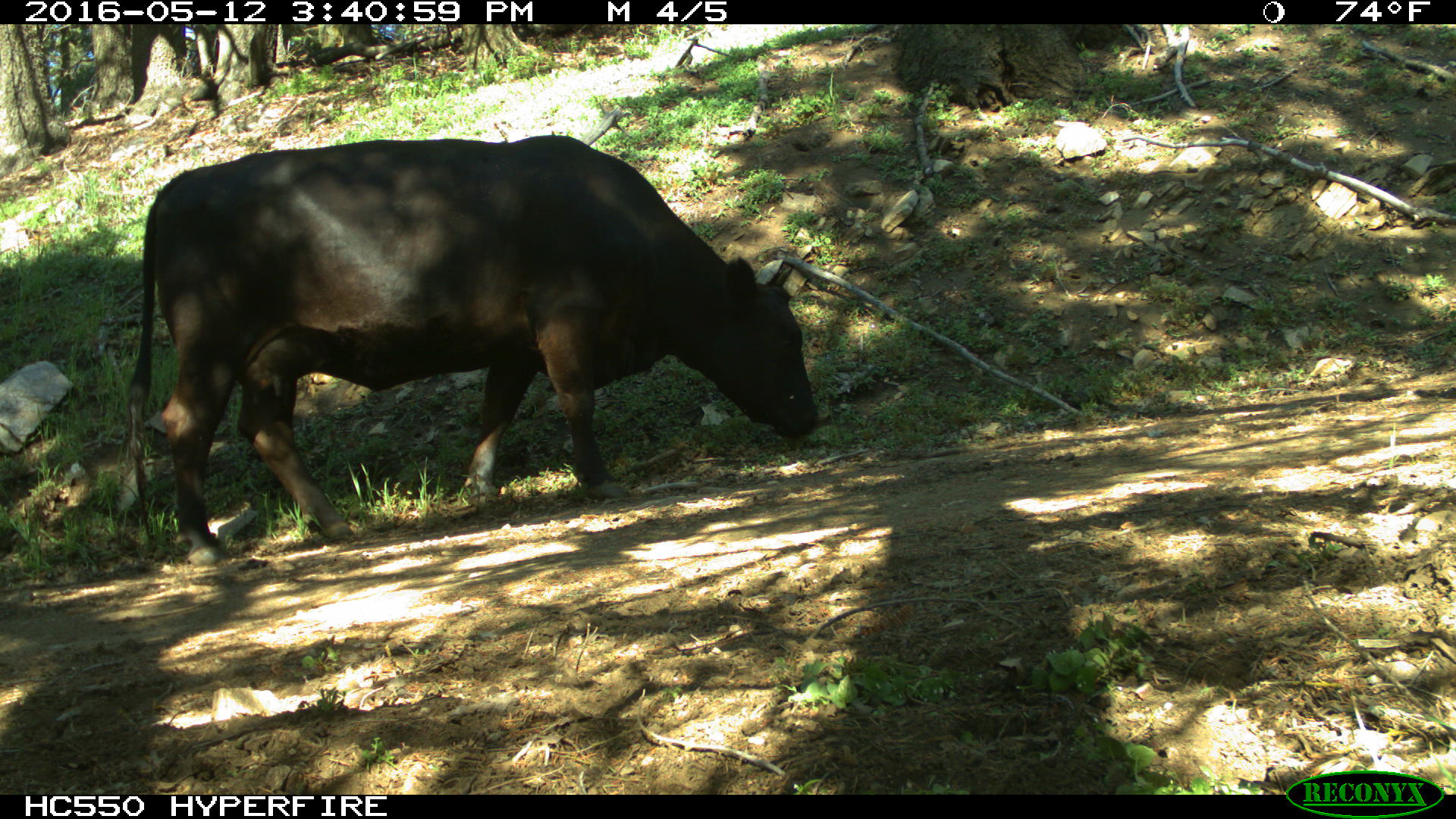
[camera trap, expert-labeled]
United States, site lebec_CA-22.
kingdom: Animalia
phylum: Chordata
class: Mammalia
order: Artiodactyla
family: Bovidae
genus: Bos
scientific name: Bos taurus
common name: domestic cow